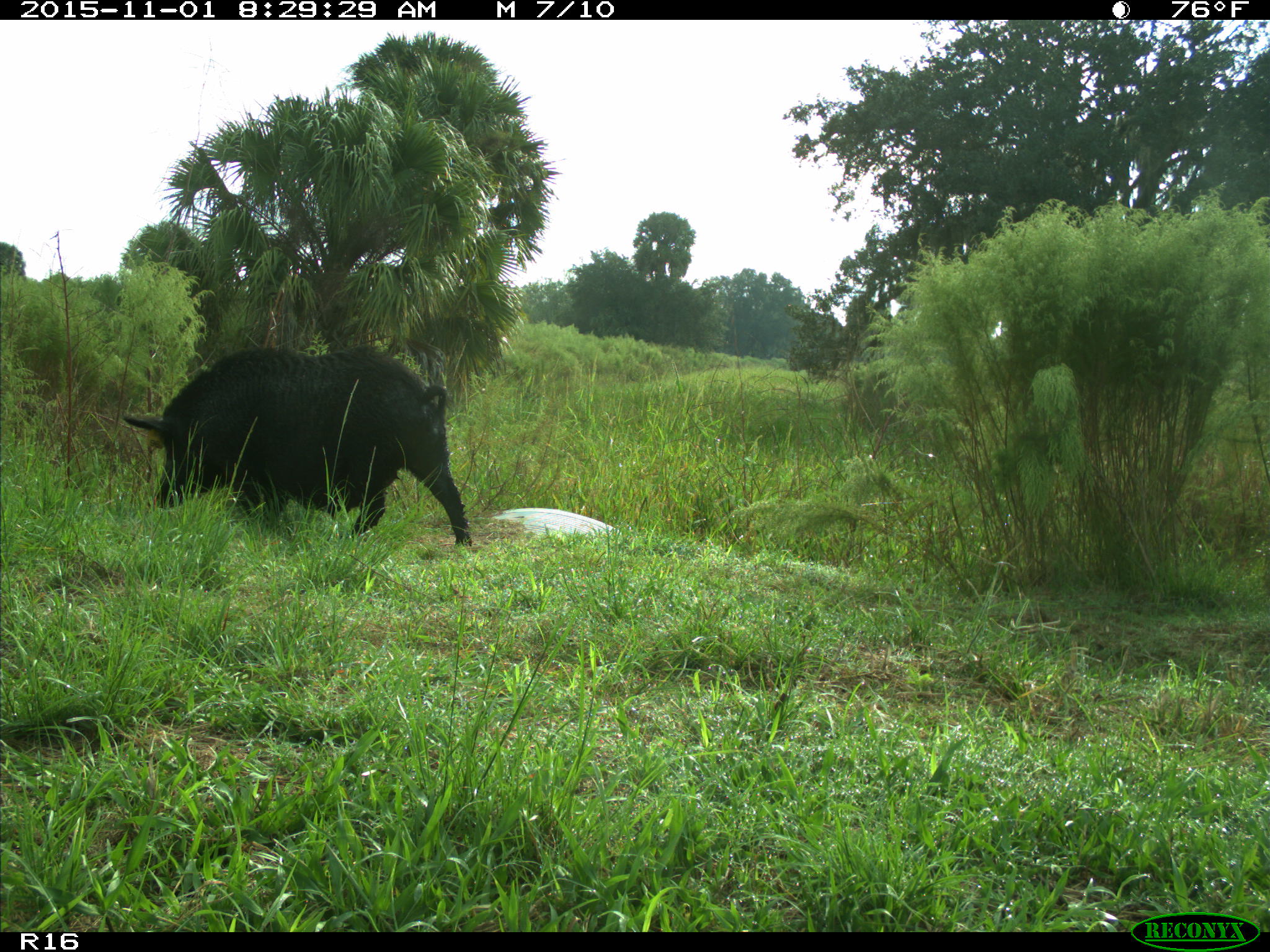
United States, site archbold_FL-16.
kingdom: Animalia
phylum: Chordata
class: Mammalia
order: Artiodactyla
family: Suidae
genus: Sus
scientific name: Sus scrofa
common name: wild boar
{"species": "Sus scrofa (wild boar)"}